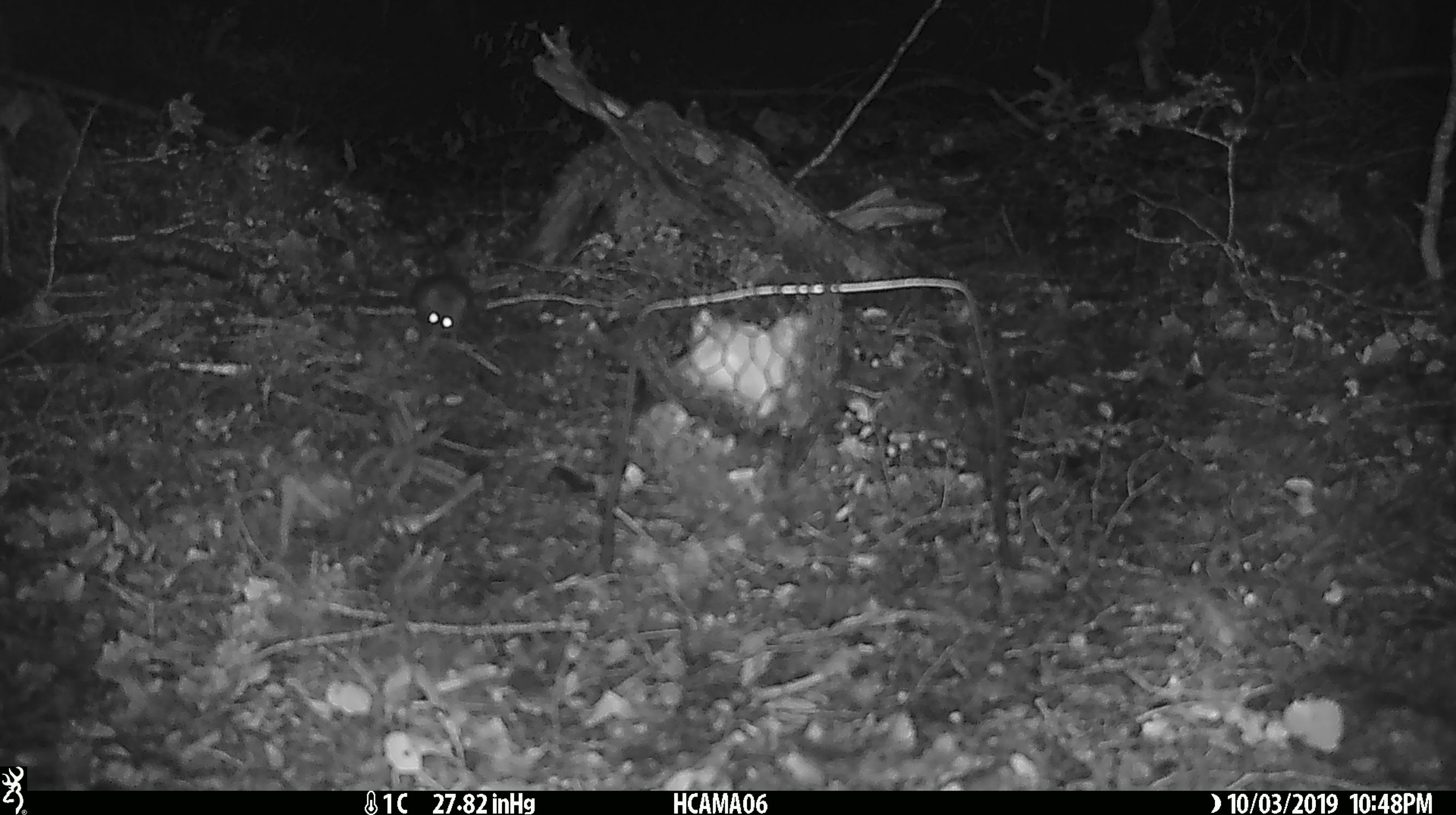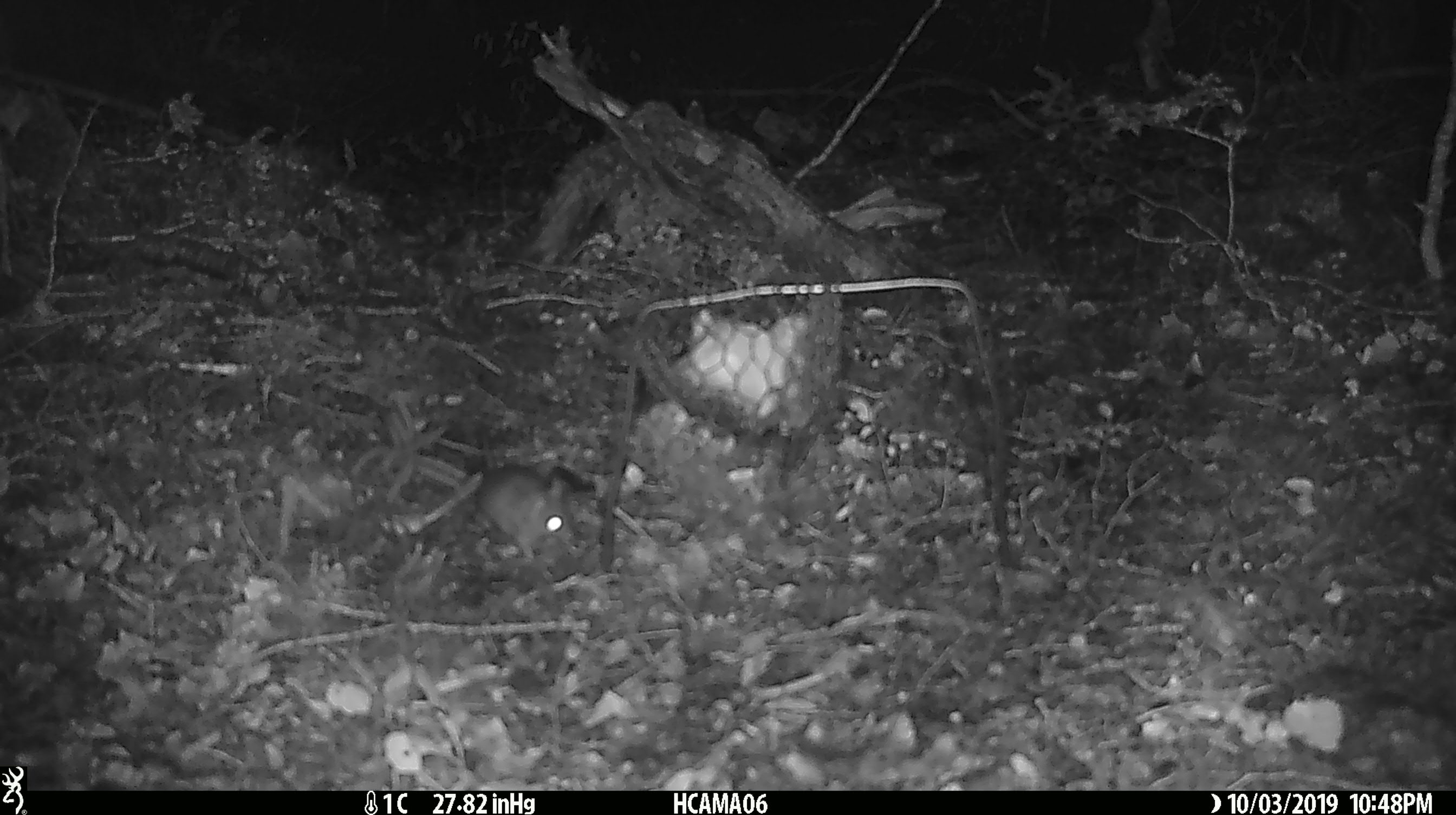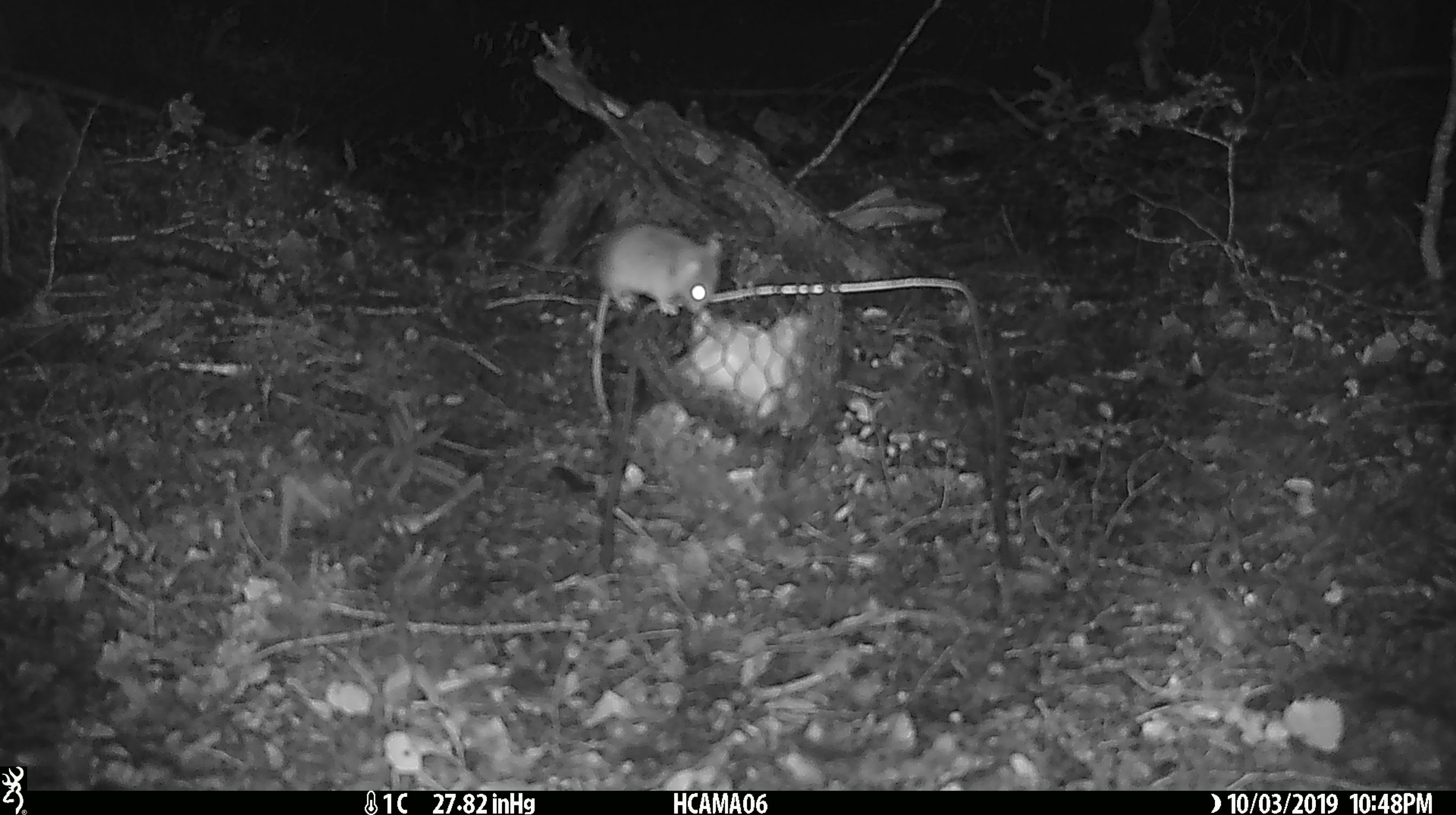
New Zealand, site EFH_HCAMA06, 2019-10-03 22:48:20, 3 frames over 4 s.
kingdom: Animalia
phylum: Chordata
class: Mammalia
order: Rodentia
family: Muridae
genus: Mus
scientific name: Mus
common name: mouse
Mouse (Mus).